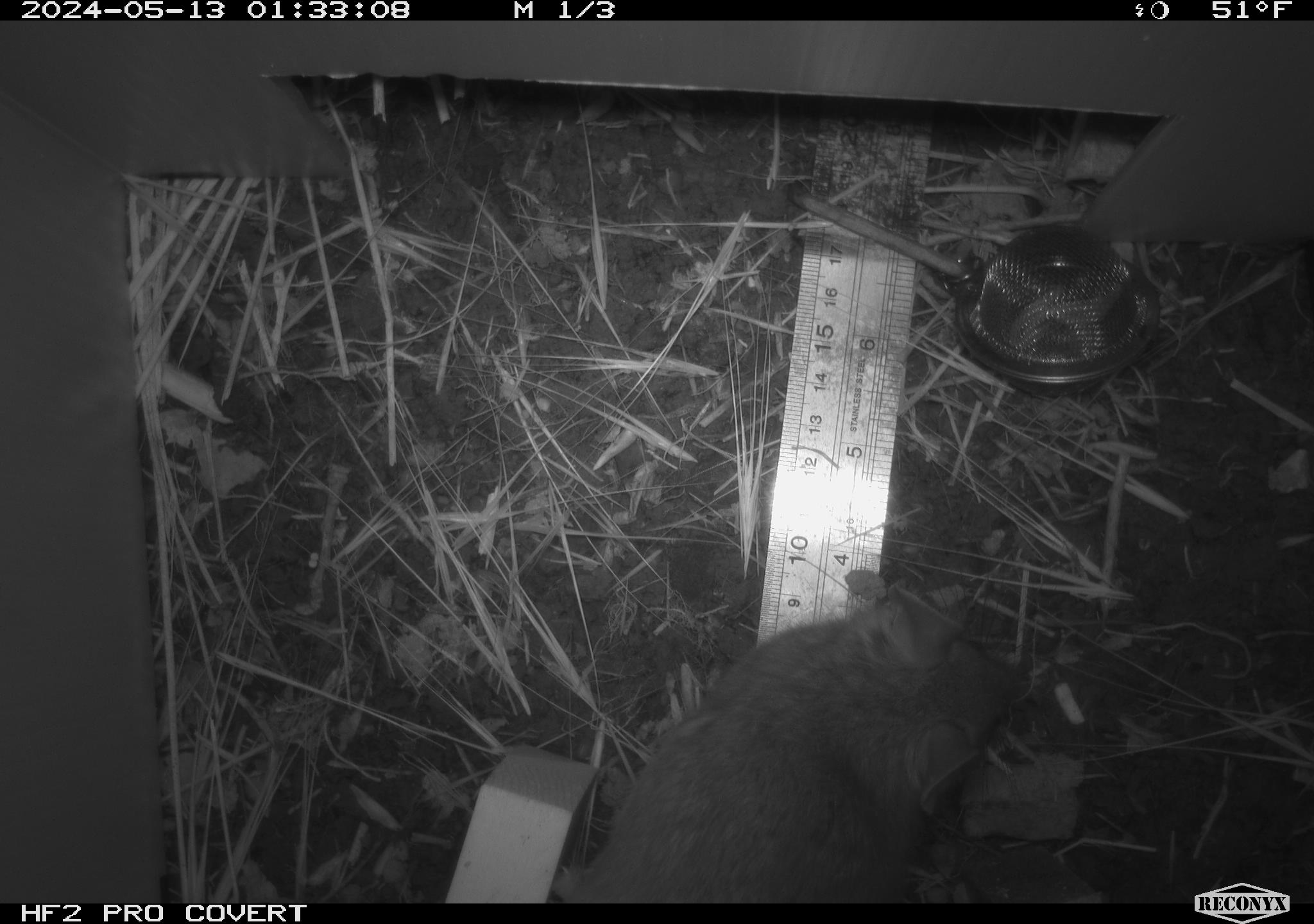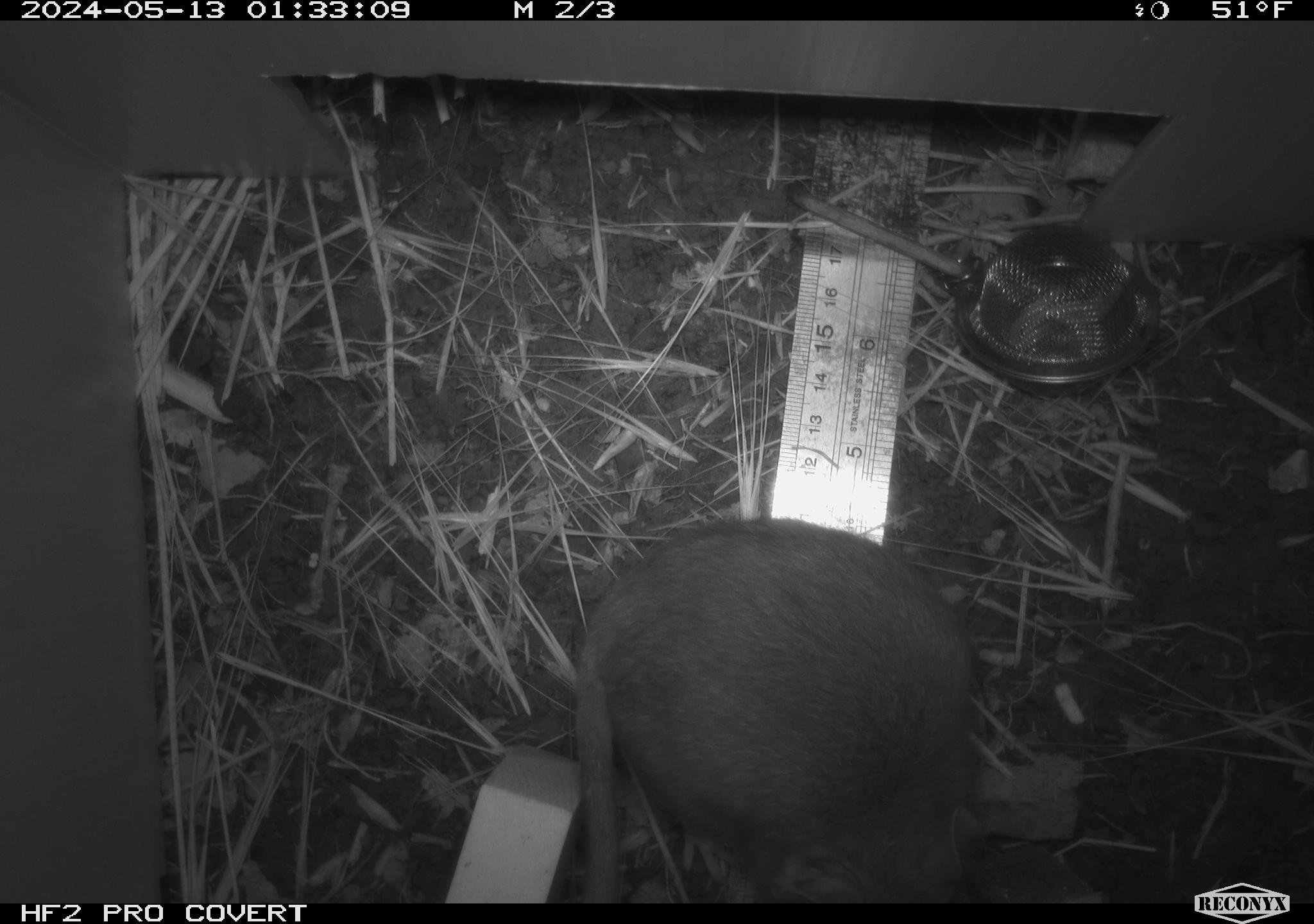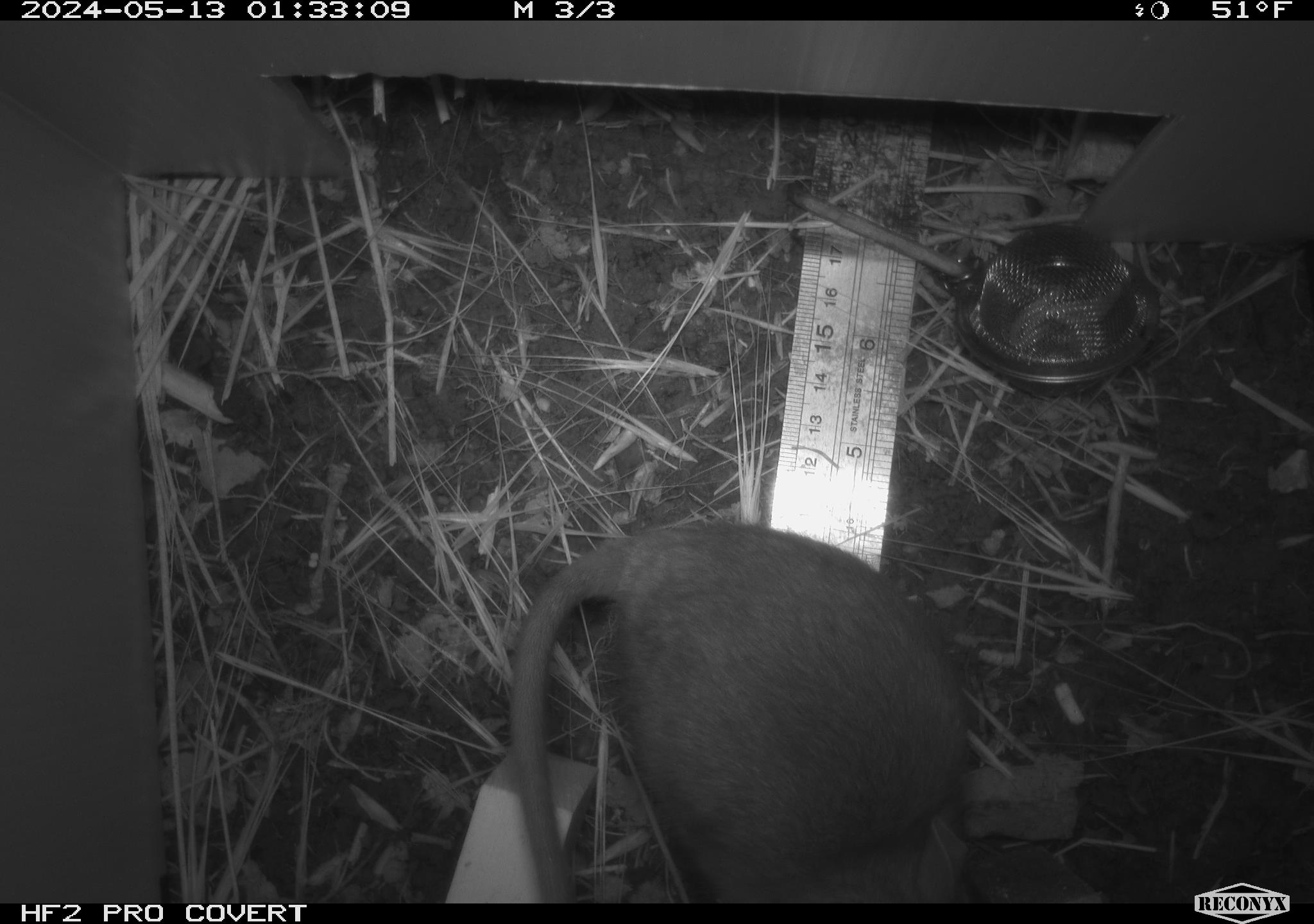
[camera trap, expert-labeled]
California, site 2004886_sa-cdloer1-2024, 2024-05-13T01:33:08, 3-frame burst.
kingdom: Animalia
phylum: Chordata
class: Mammalia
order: Rodentia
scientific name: Rodentia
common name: woodrat or rat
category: woodrat or rat species